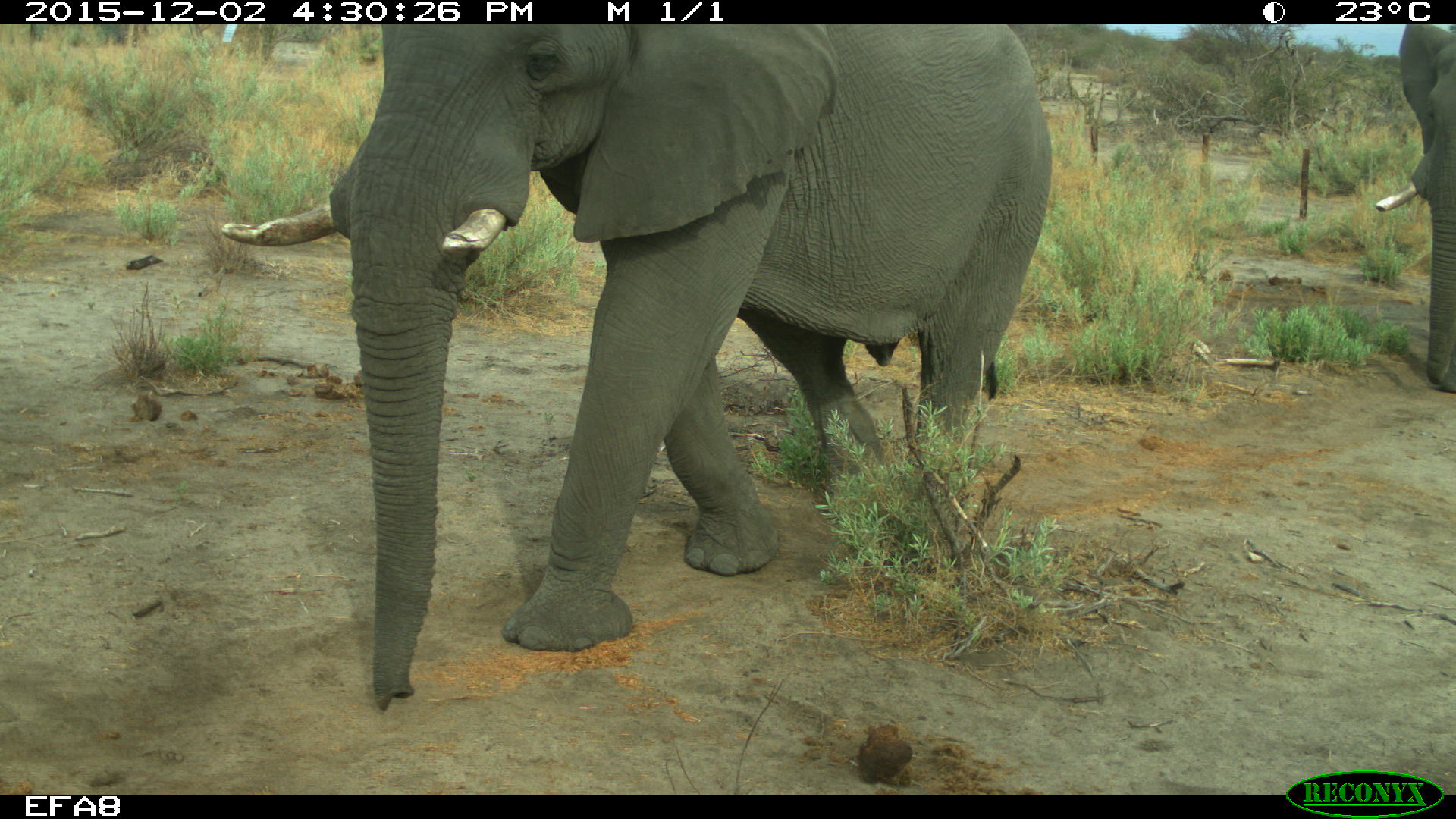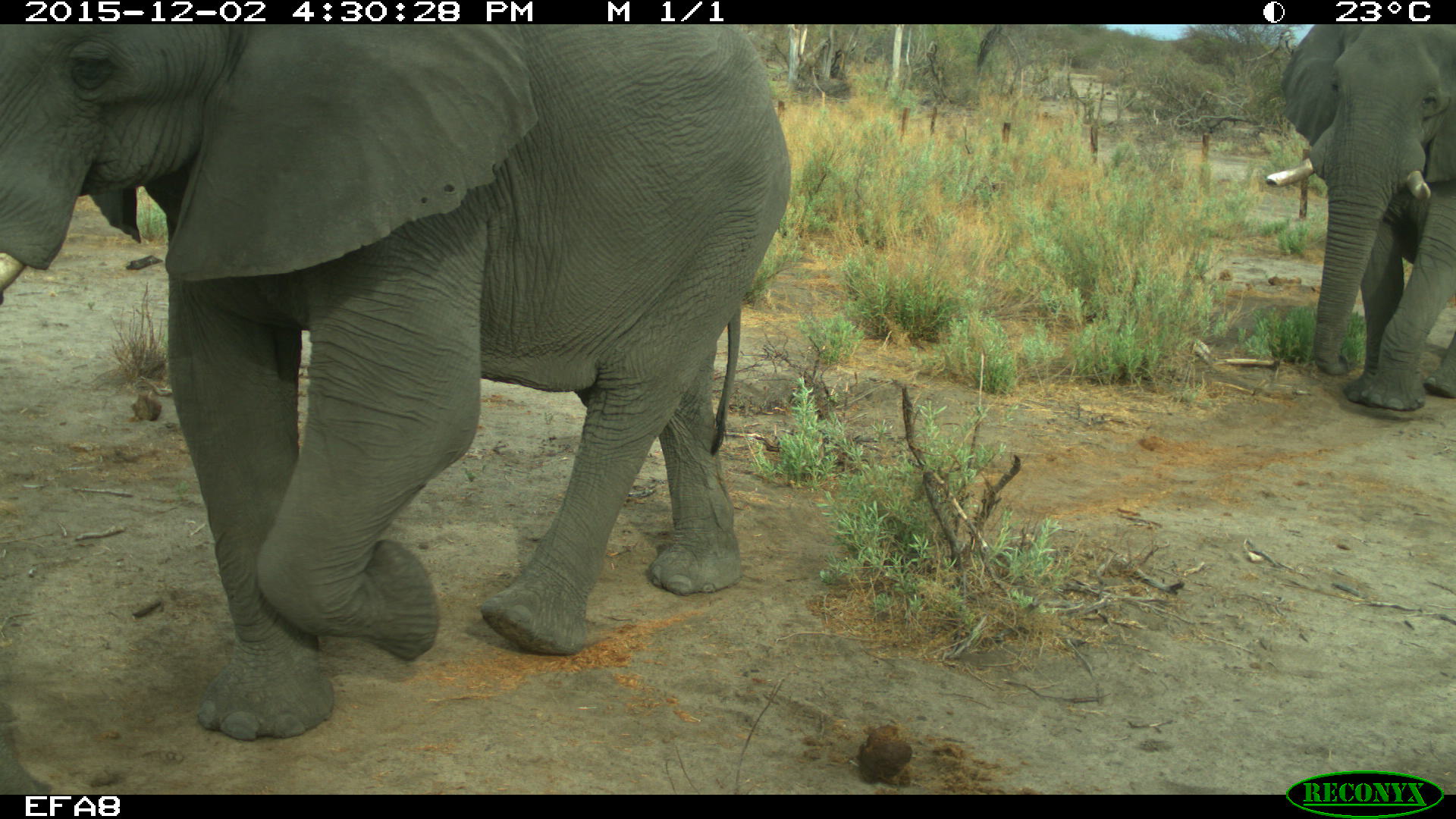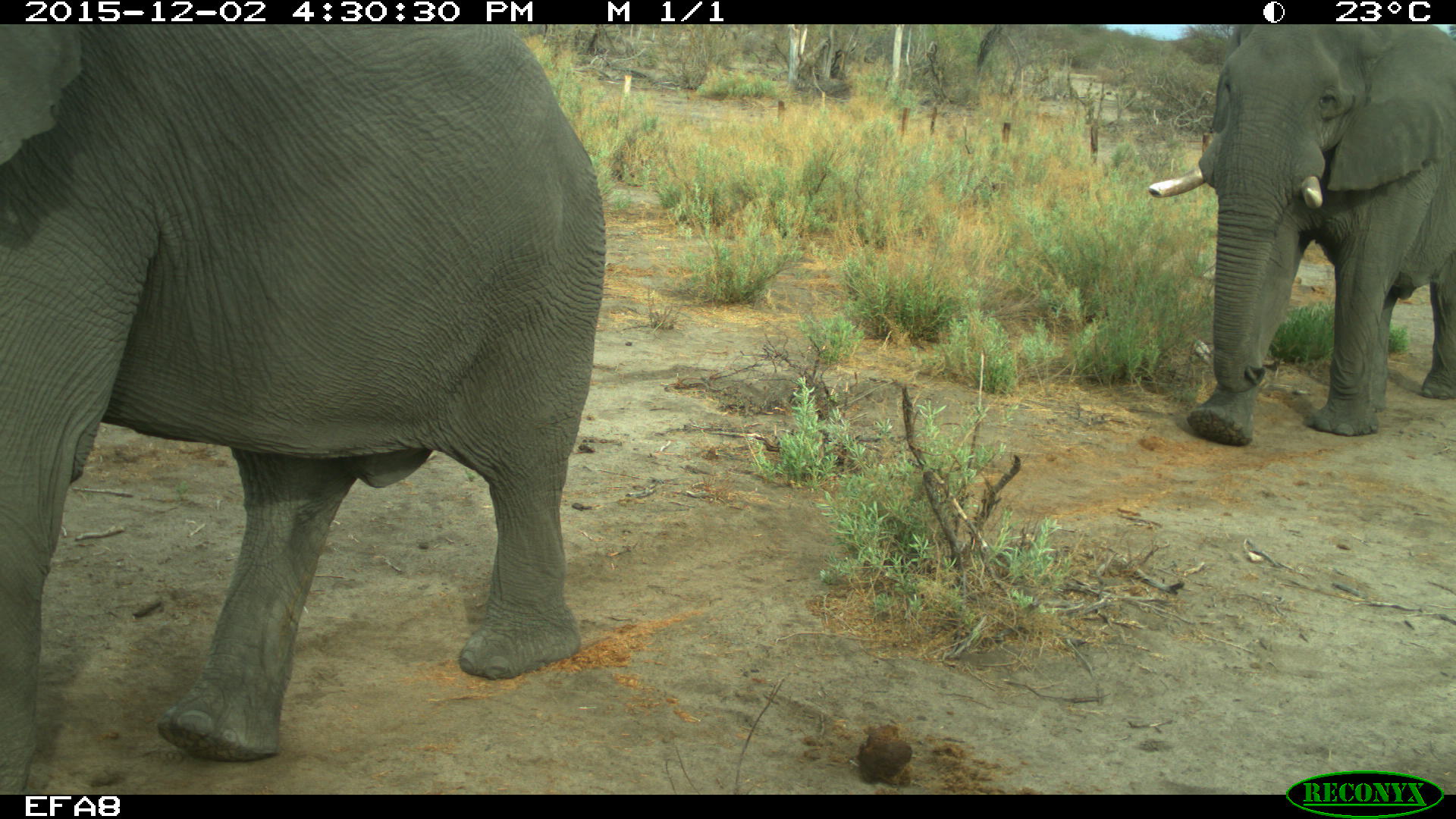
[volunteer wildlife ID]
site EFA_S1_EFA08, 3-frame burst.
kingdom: Animalia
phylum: Chordata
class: Mammalia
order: Proboscidea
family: Elephantidae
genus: Loxodonta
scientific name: Loxodonta africana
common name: african bush elephant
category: elephant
Elephant (african bush elephant) (Loxodonta africana), count 2. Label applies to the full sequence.